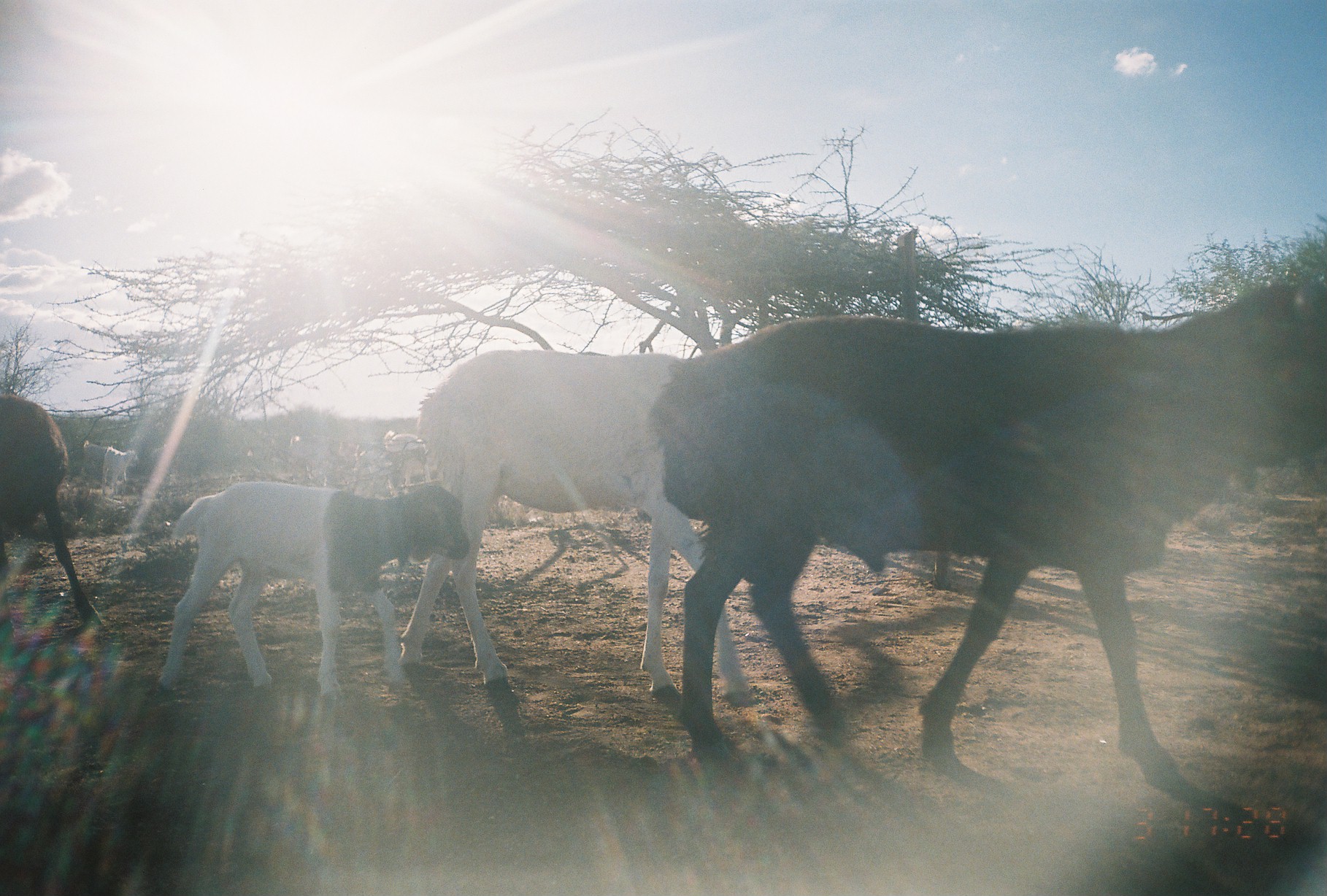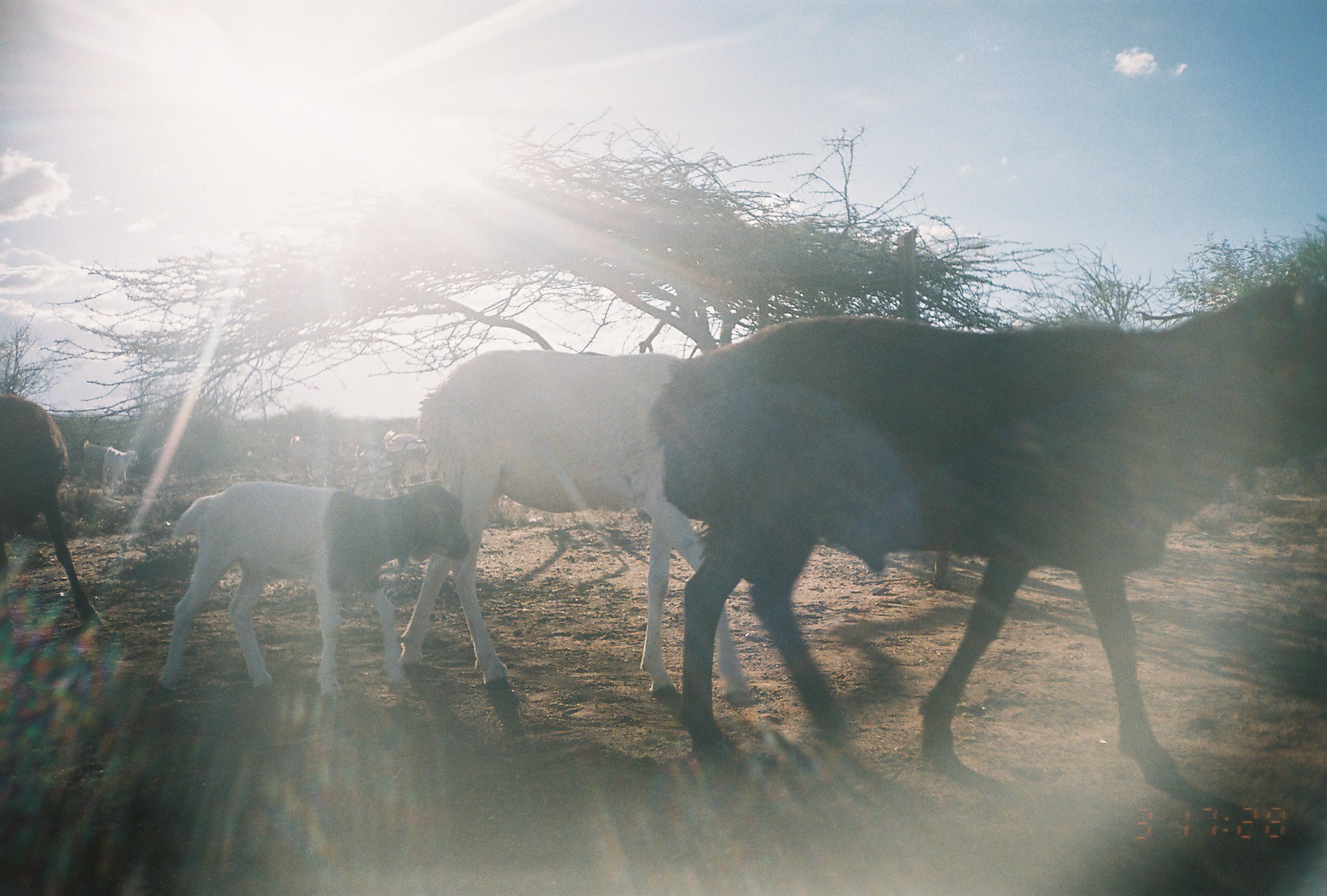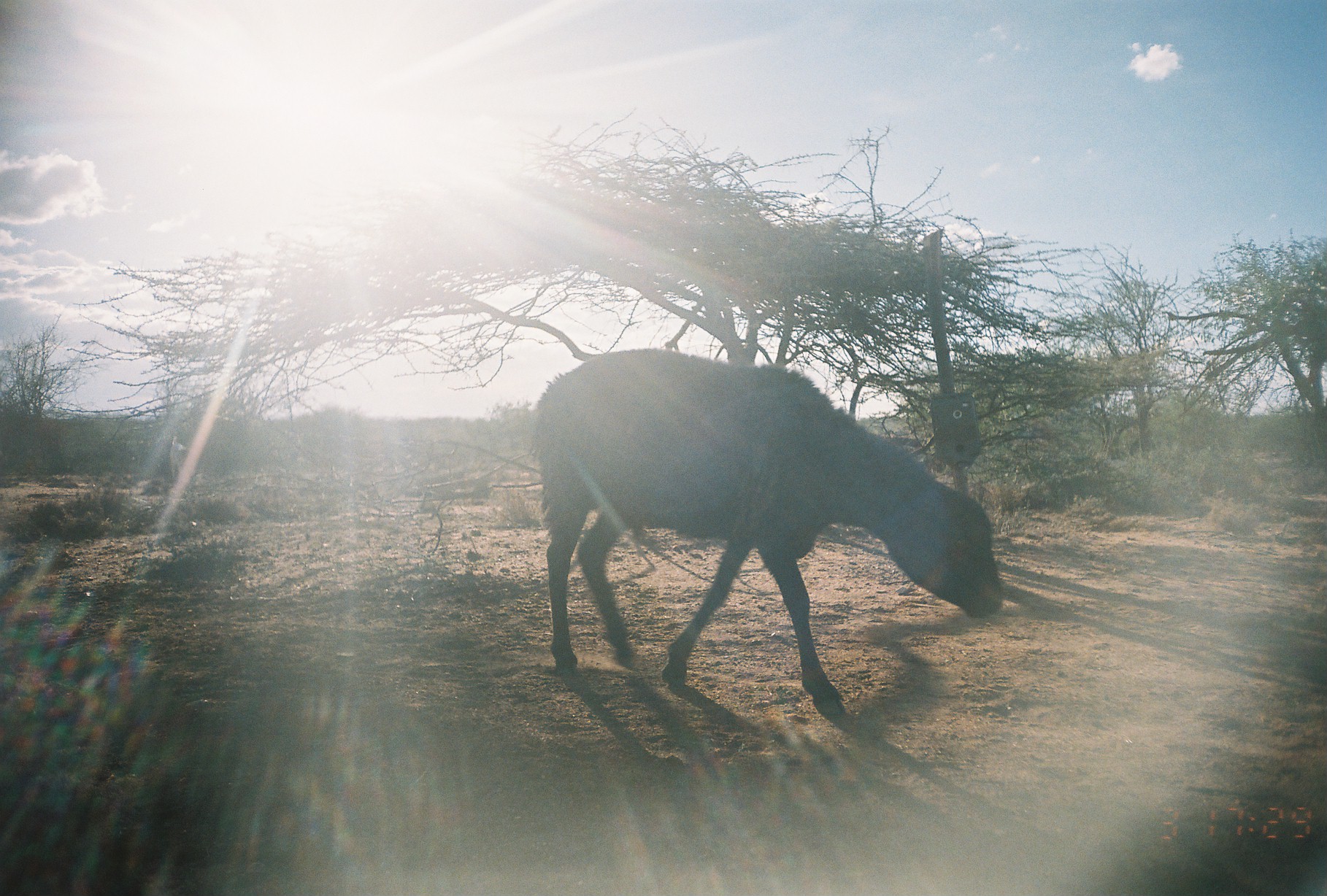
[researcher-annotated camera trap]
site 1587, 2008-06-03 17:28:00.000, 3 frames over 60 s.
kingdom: Animalia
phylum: Chordata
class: Mammalia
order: Artiodactyla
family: Bovidae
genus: Ovis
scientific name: Ovis aries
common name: domestic sheep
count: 7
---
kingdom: Animalia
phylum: Chordata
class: Mammalia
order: Artiodactyla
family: Bovidae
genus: Capra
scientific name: Capra aegagrus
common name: wild goat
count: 4